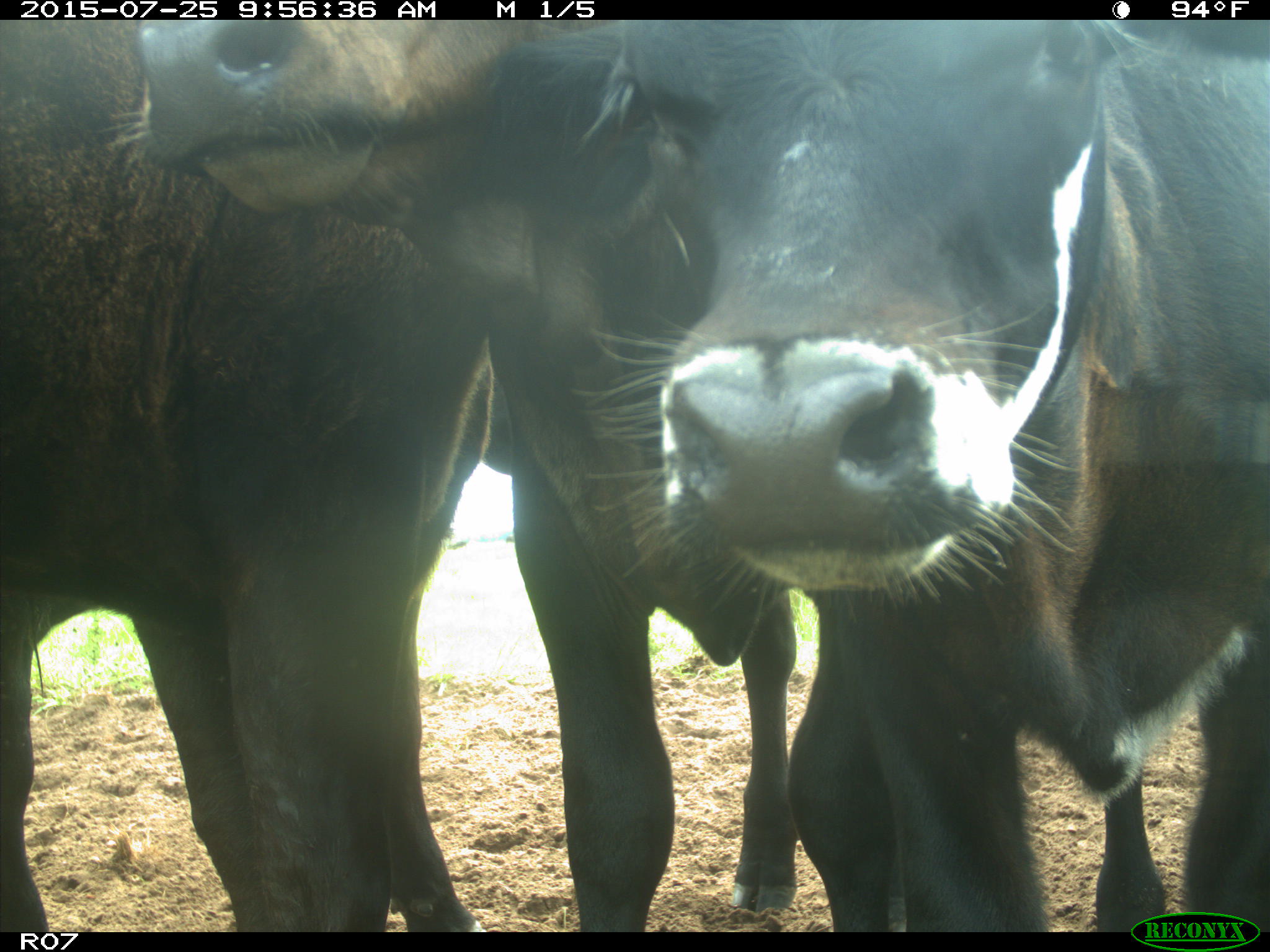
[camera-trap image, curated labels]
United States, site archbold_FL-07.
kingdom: Animalia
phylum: Chordata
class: Mammalia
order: Artiodactyla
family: Bovidae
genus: Bos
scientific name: Bos taurus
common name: domestic cow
Bos taurus (domestic cow).